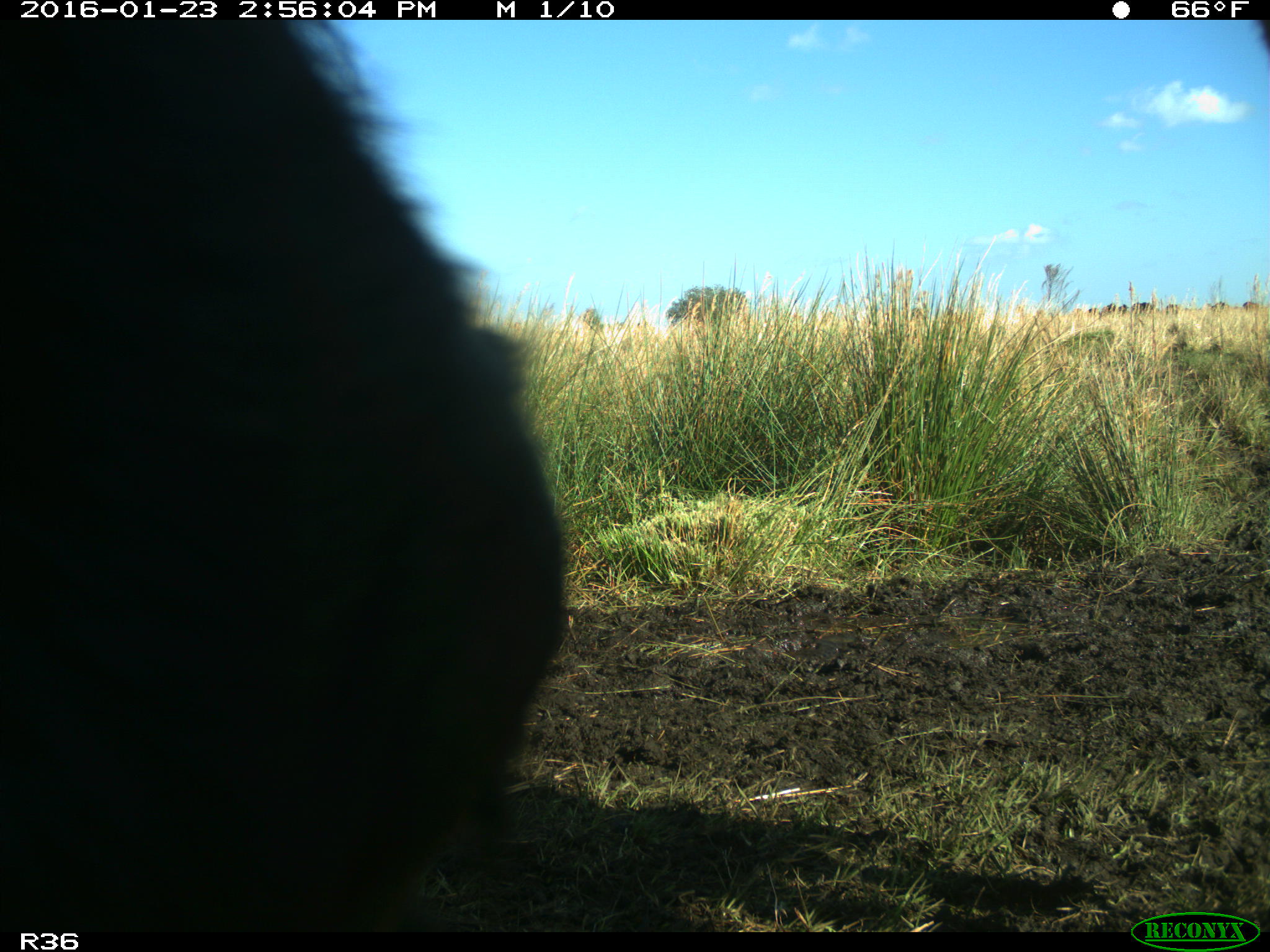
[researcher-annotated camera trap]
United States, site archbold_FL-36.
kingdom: Animalia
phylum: Chordata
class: Mammalia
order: Artiodactyla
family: Bovidae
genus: Bos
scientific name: Bos taurus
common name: domestic cow